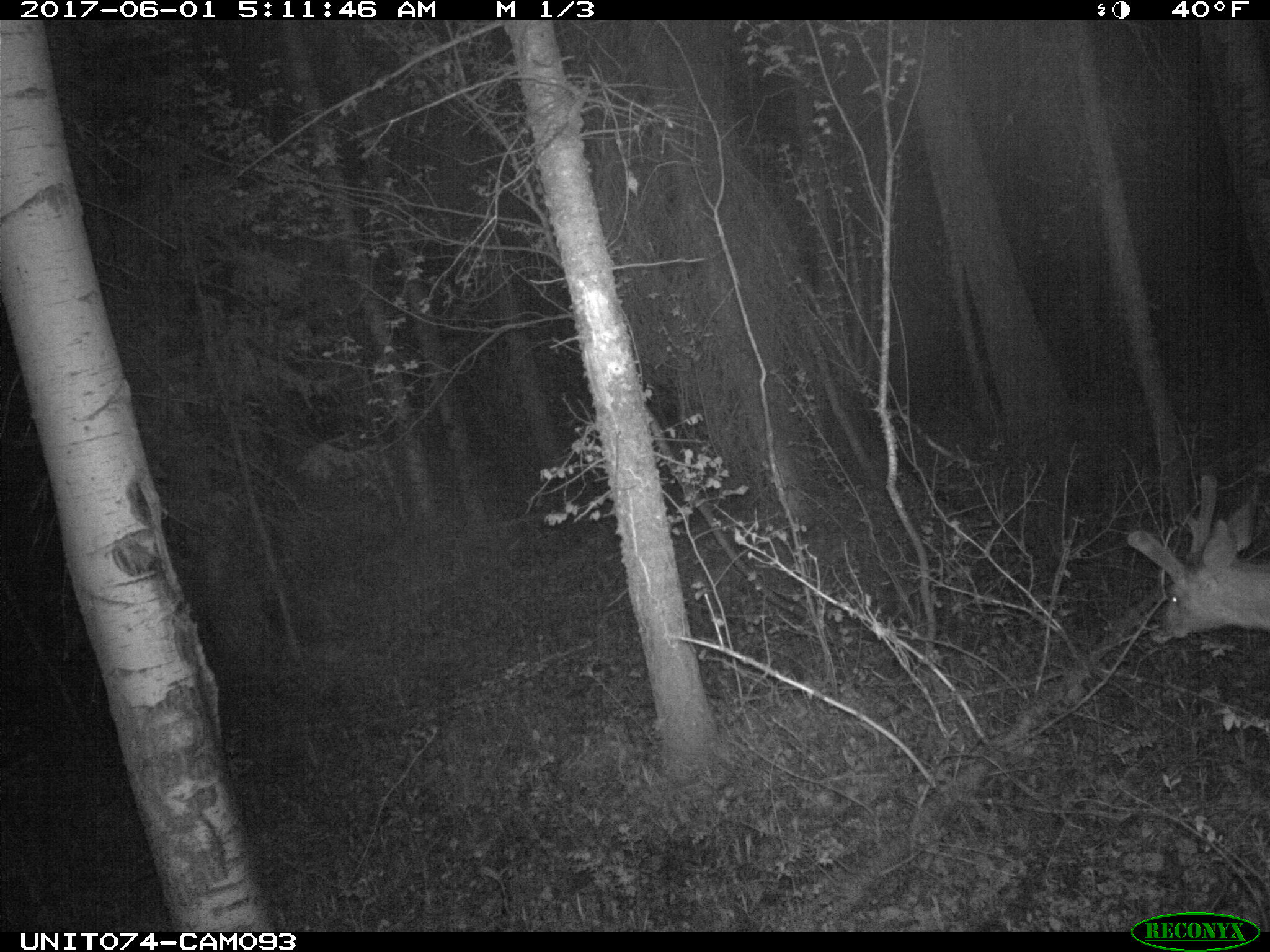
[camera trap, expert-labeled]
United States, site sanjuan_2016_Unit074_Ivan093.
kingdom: Animalia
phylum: Chordata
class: Mammalia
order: Artiodactyla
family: Cervidae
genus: Odocoileus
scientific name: Odocoileus hemionus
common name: mule deer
Odocoileus hemionus (mule deer).